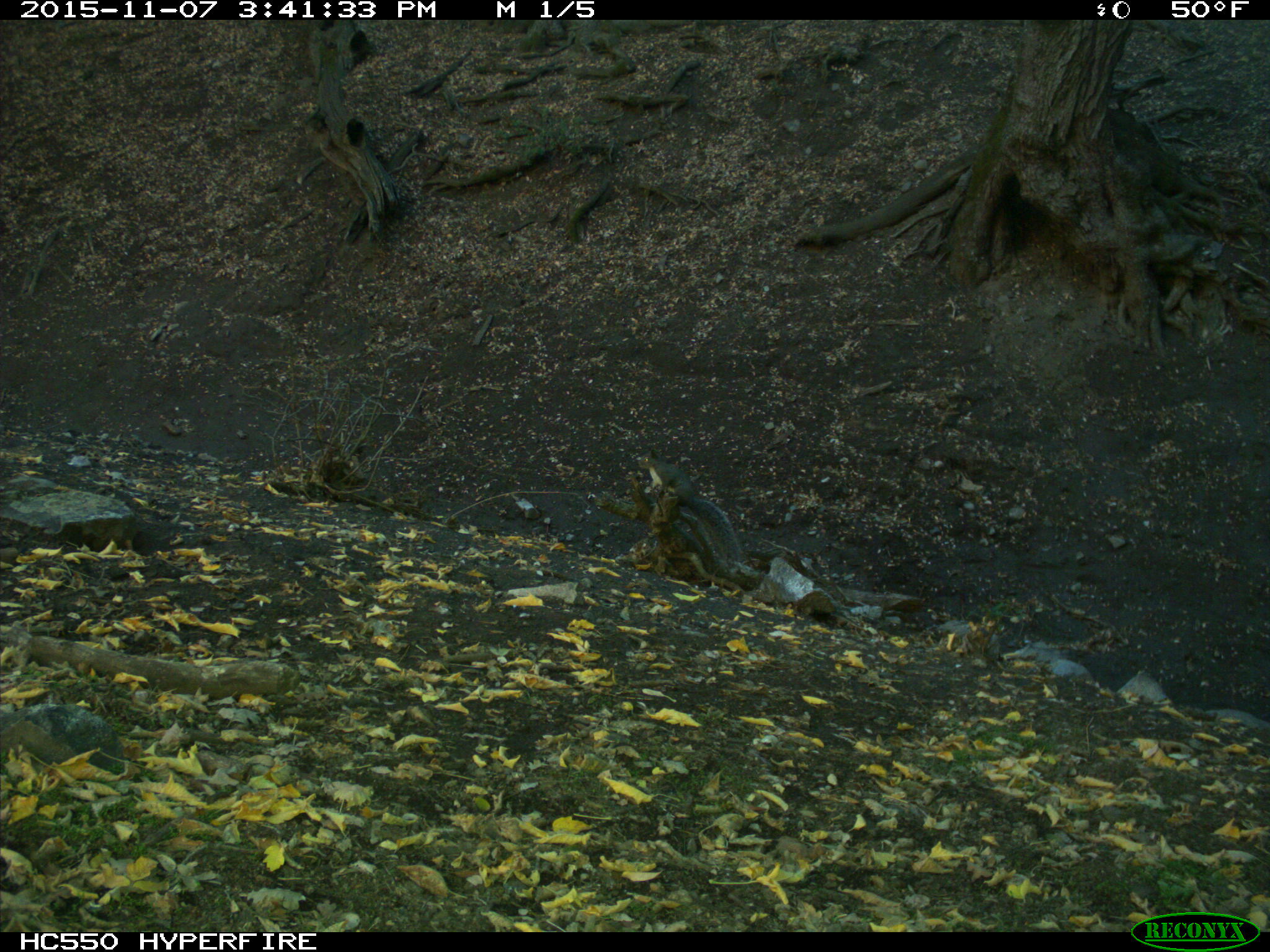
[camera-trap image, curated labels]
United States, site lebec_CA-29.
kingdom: Animalia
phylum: Chordata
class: Mammalia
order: Rodentia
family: Sciuridae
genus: Sciurus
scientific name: Sciurus carolinensis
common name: eastern gray squirrel